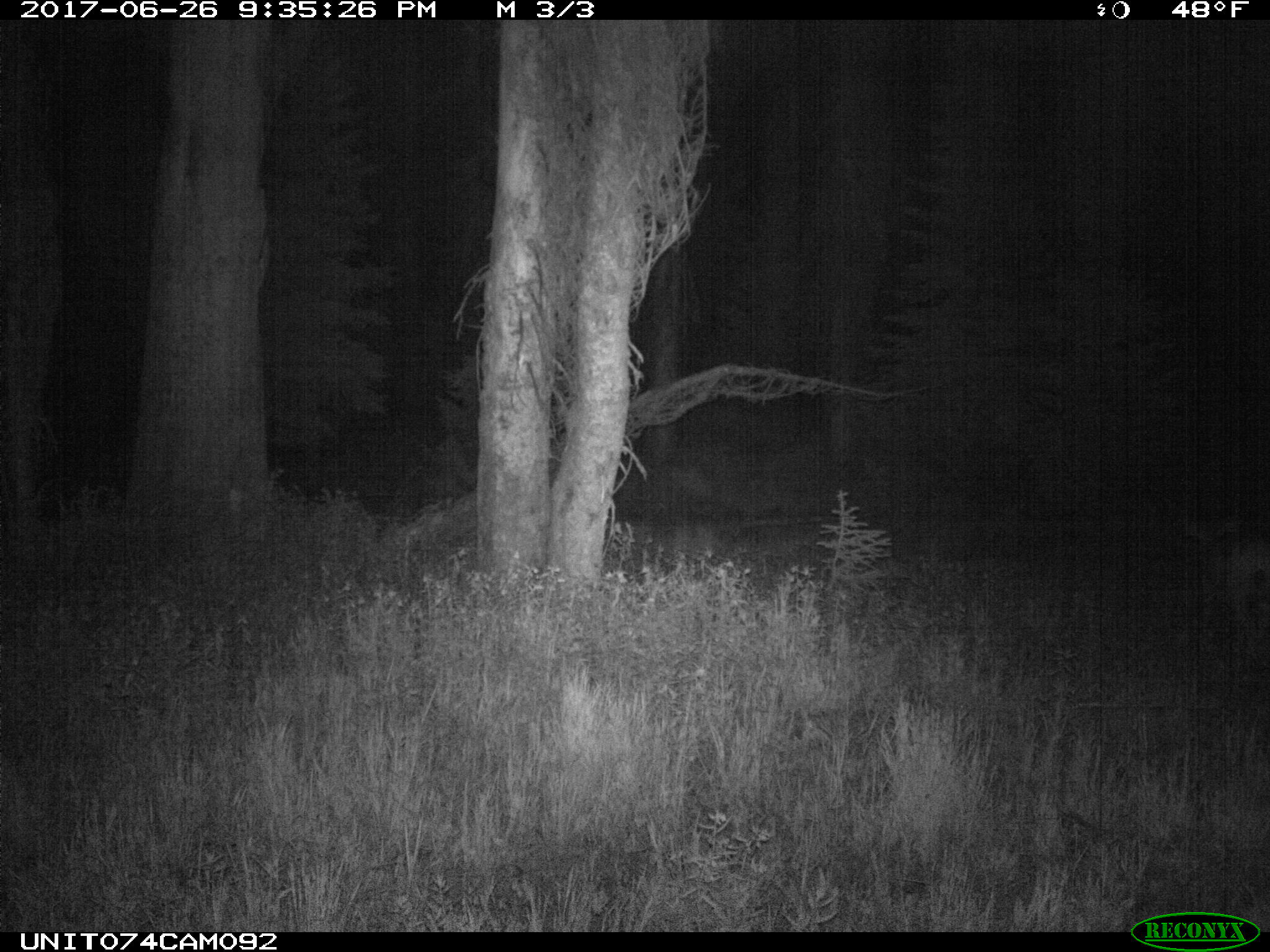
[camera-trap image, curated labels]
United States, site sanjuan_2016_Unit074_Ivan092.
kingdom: Animalia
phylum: Chordata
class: Mammalia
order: Artiodactyla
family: Cervidae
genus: Odocoileus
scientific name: Odocoileus hemionus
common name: mule deer